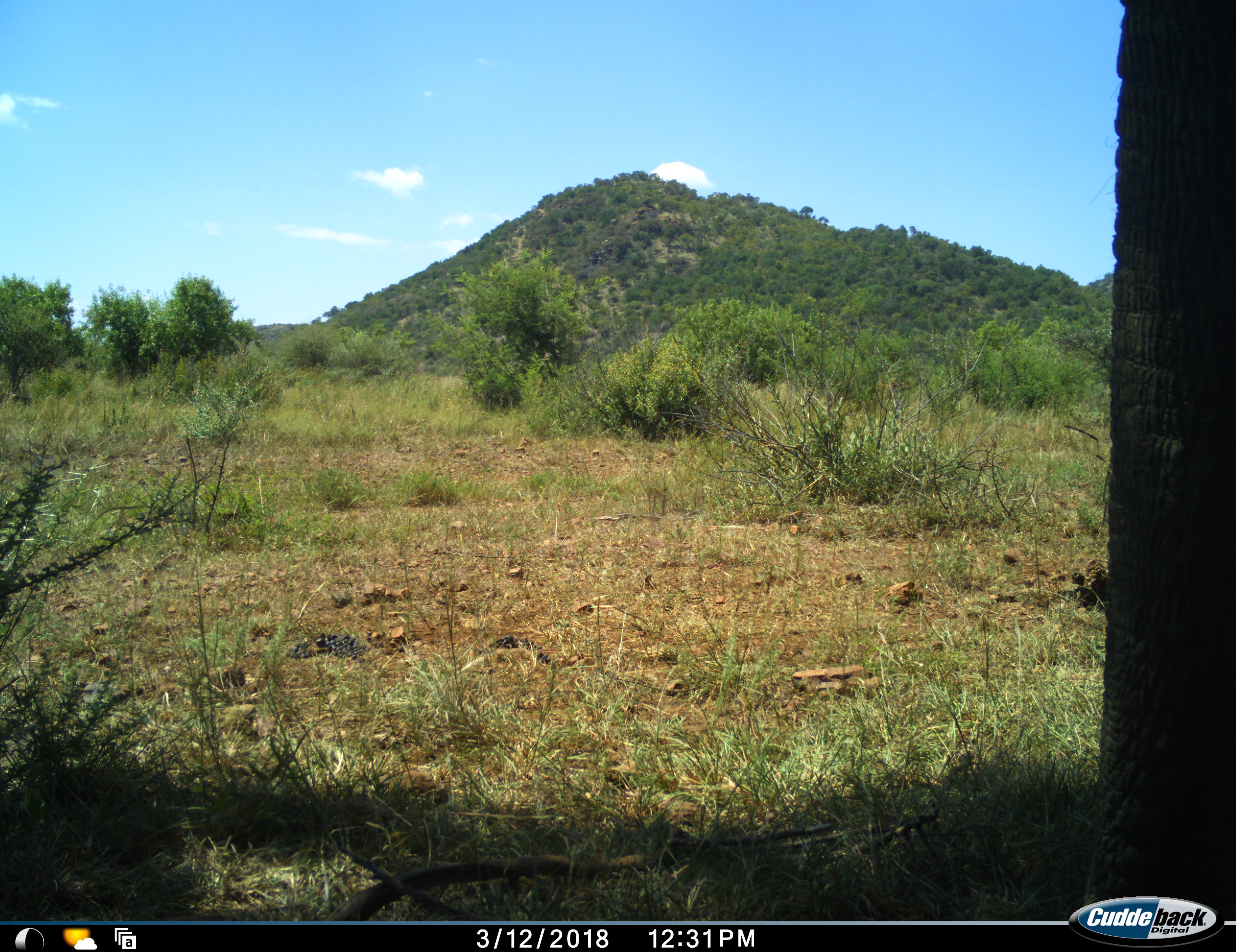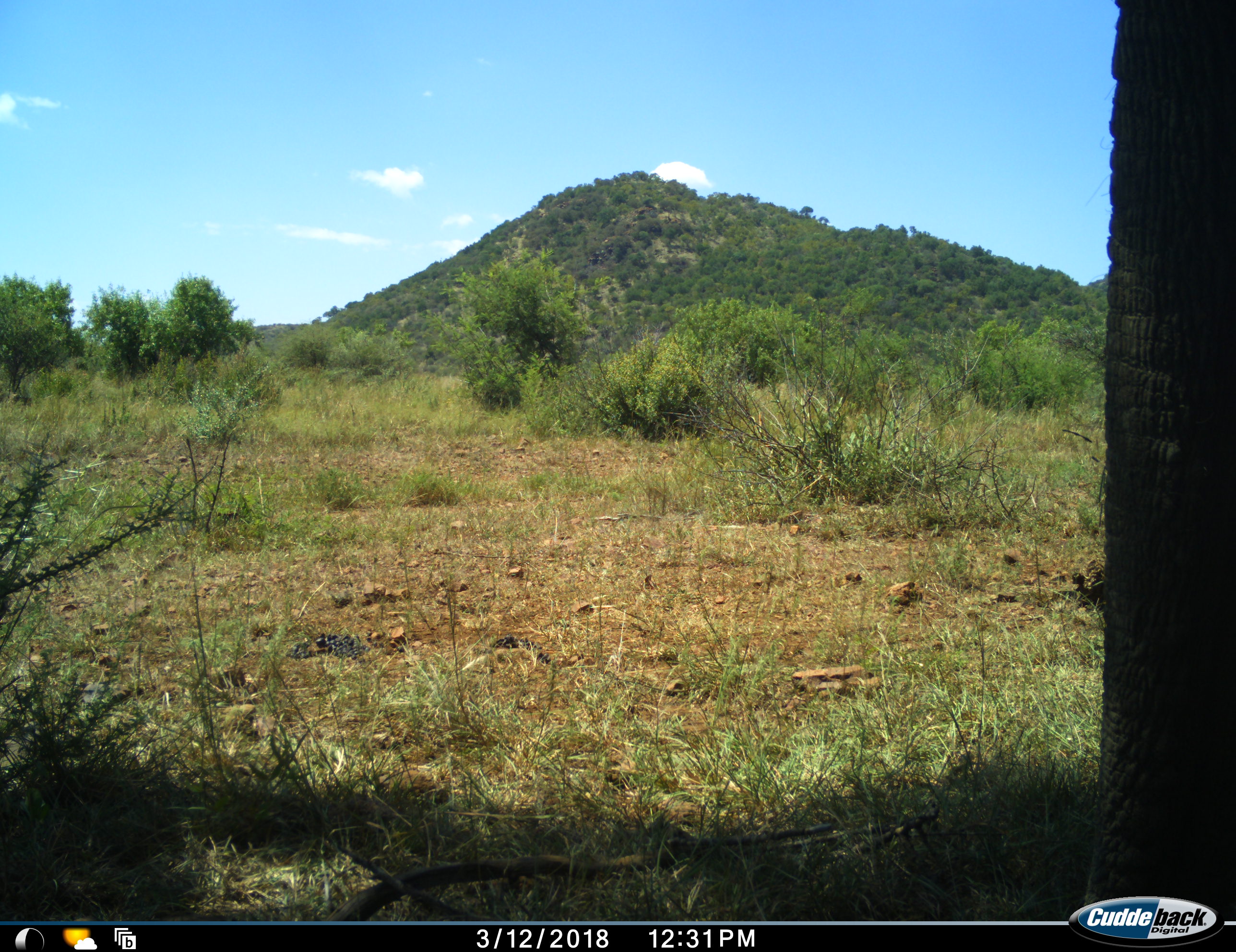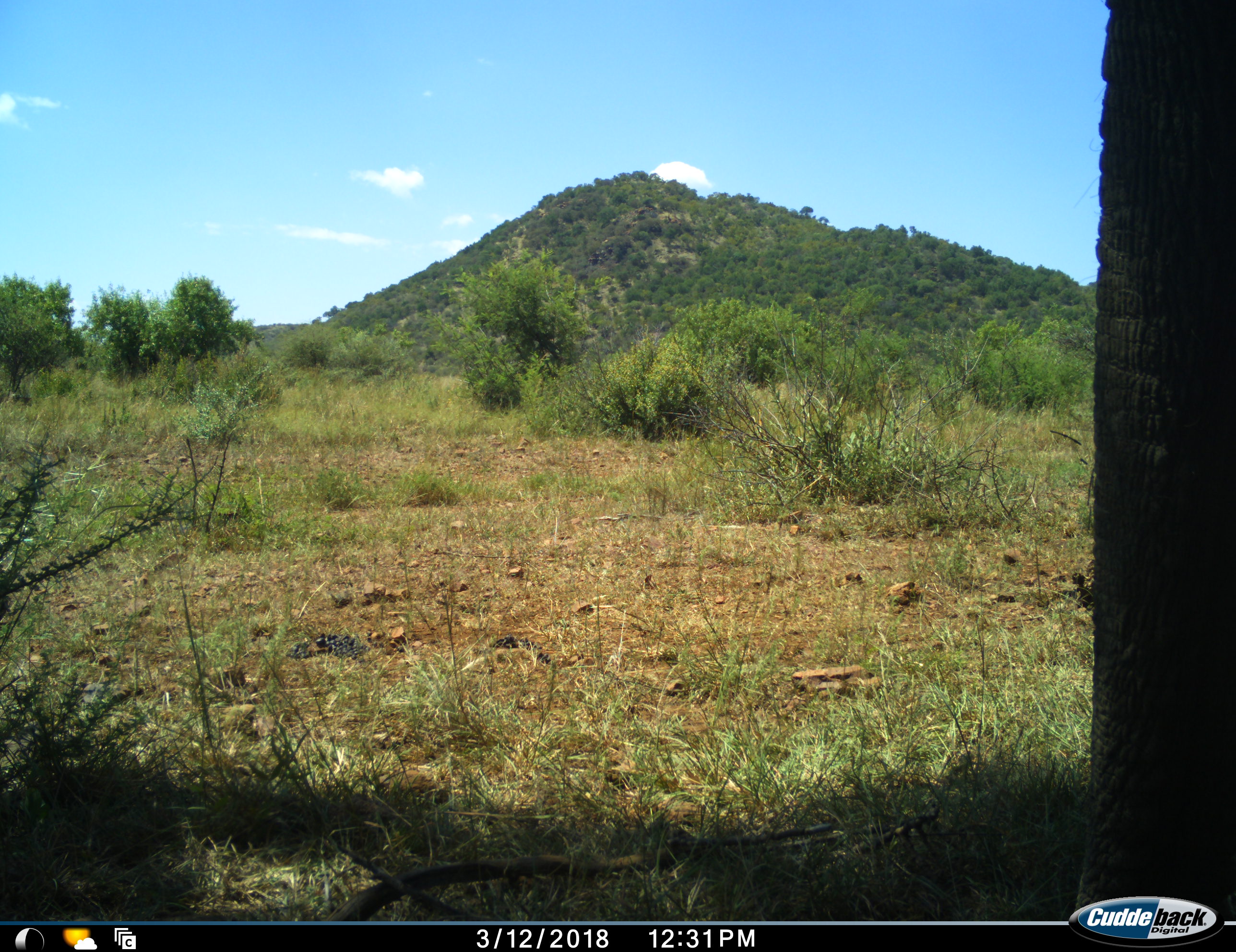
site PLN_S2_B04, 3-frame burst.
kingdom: Animalia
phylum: Chordata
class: Mammalia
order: Proboscidea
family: Elephantidae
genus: Loxodonta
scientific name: Loxodonta africana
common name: african bush elephant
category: elephant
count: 1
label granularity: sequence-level